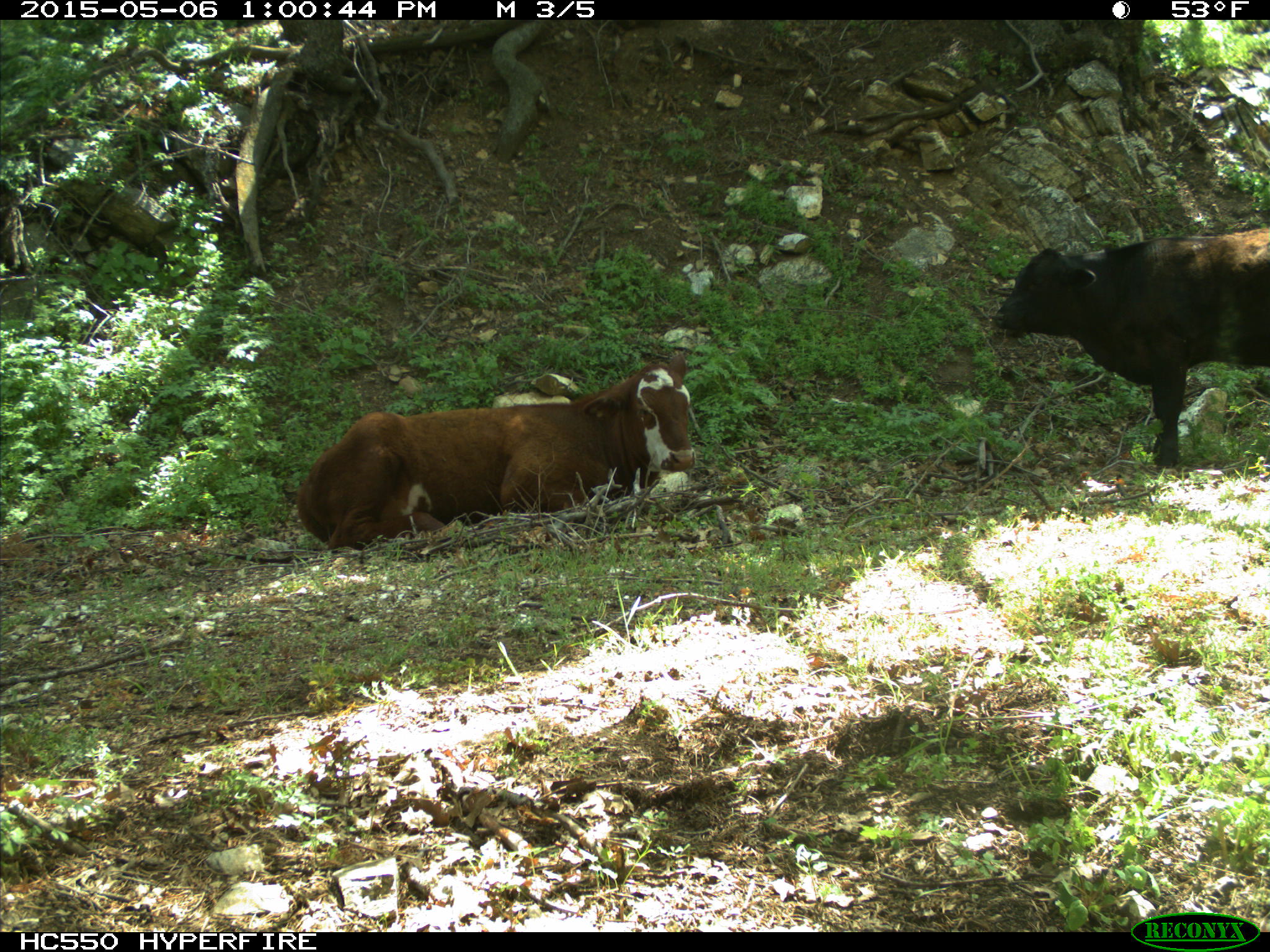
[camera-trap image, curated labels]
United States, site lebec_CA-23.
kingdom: Animalia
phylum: Chordata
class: Mammalia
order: Artiodactyla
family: Bovidae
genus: Bos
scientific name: Bos taurus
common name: domestic cow